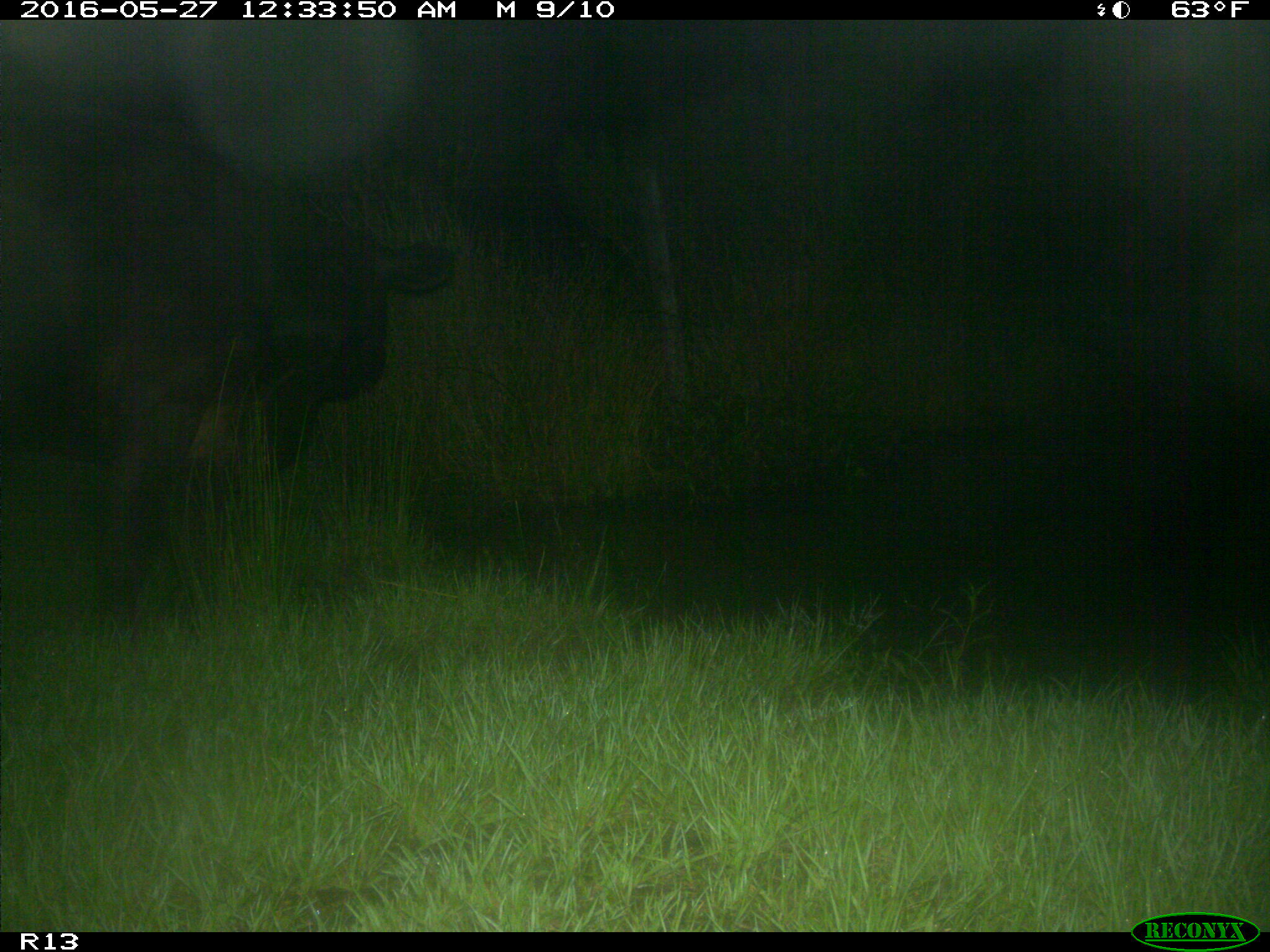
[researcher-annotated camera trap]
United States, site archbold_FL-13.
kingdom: Animalia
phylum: Chordata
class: Mammalia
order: Artiodactyla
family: Bovidae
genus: Bos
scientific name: Bos taurus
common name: domestic cow